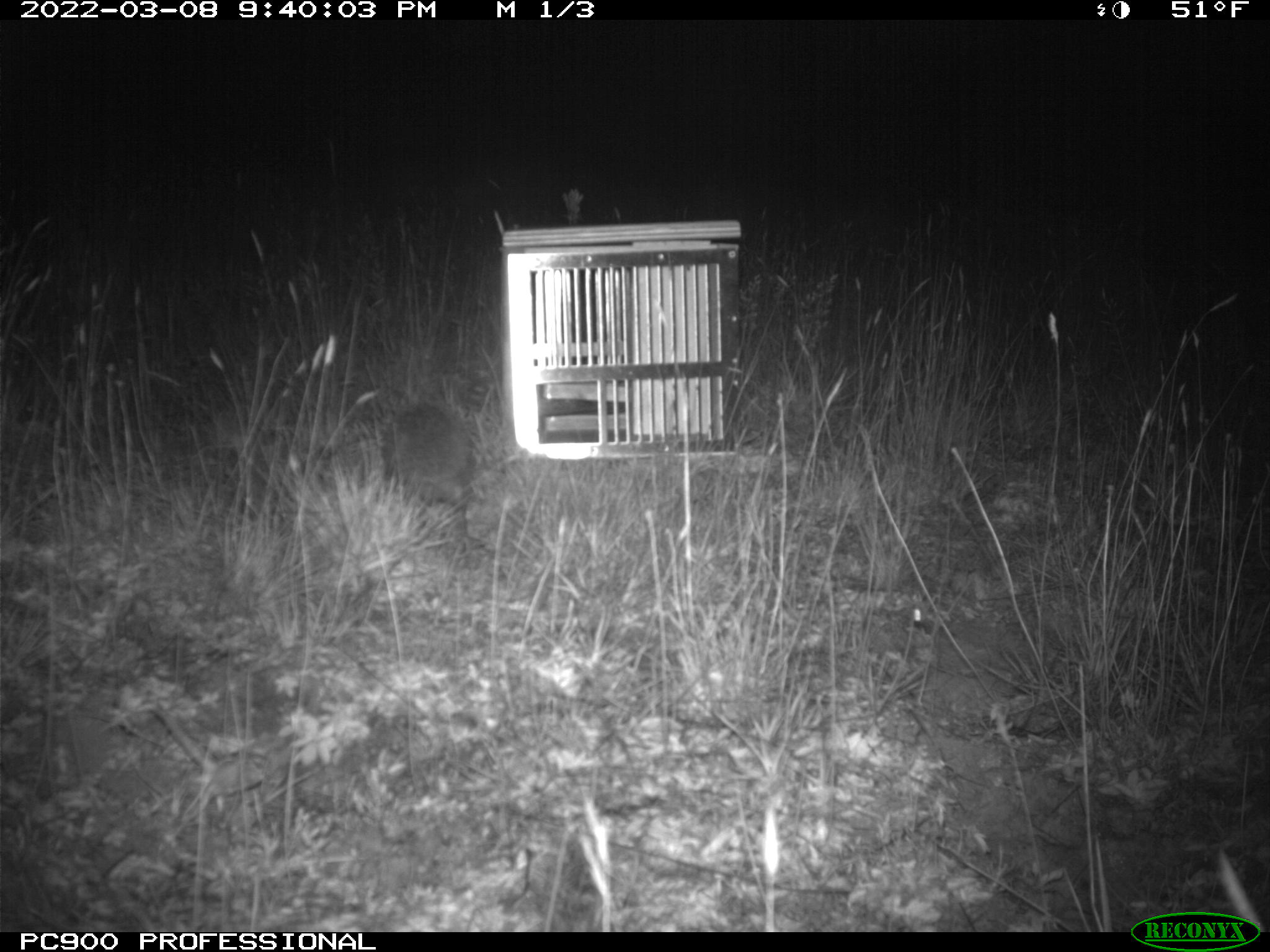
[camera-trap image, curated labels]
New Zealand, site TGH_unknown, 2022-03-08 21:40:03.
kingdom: Animalia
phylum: Chordata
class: Mammalia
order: Eulipotyphla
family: Erinaceidae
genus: Erinaceus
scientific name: Erinaceus europaeus europaeus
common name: european hedgehog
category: hedgehog